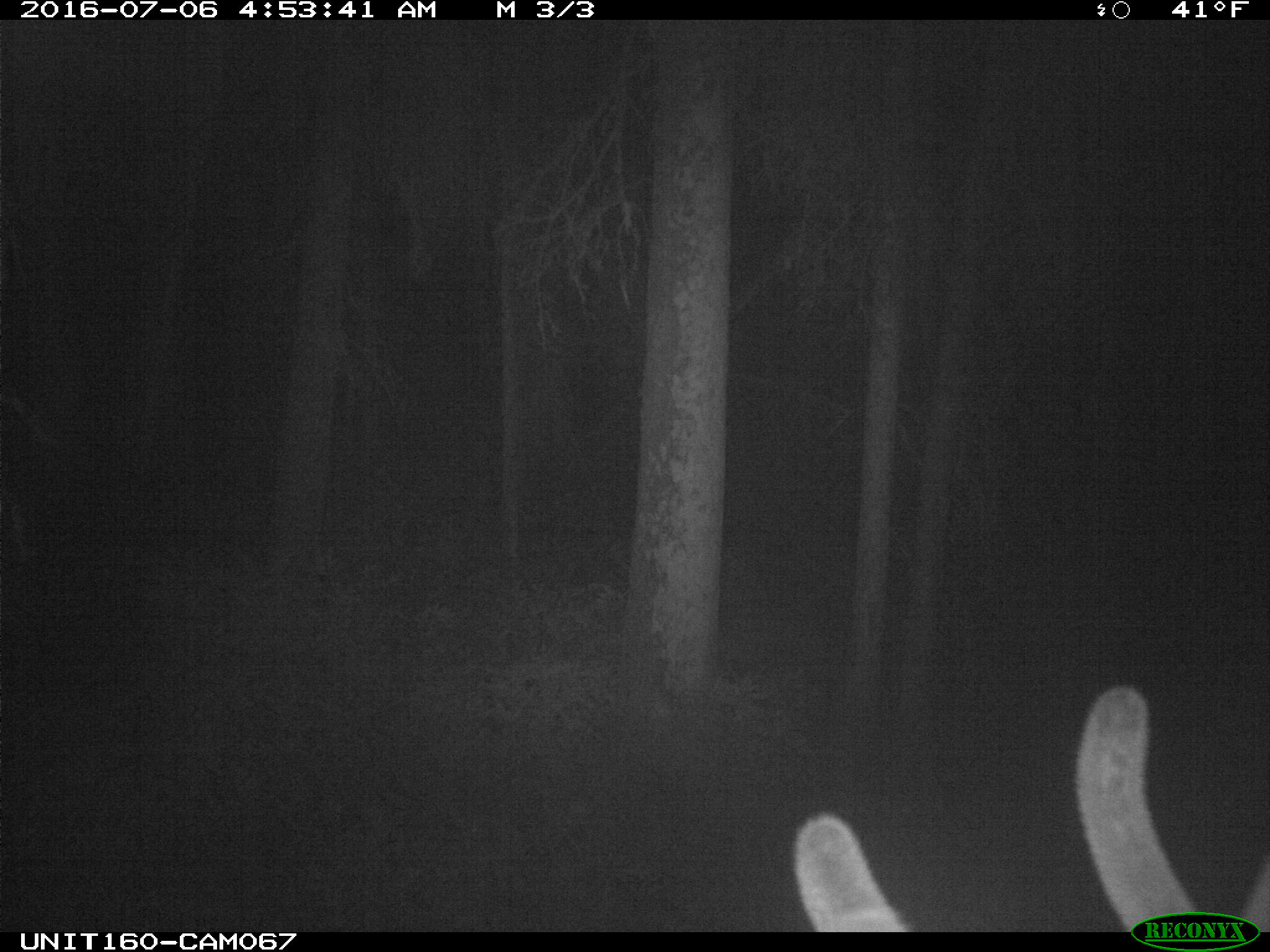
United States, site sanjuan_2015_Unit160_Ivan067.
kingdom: Animalia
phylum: Chordata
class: Mammalia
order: Artiodactyla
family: Cervidae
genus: Cervus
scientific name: Cervus elaphus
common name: red deer